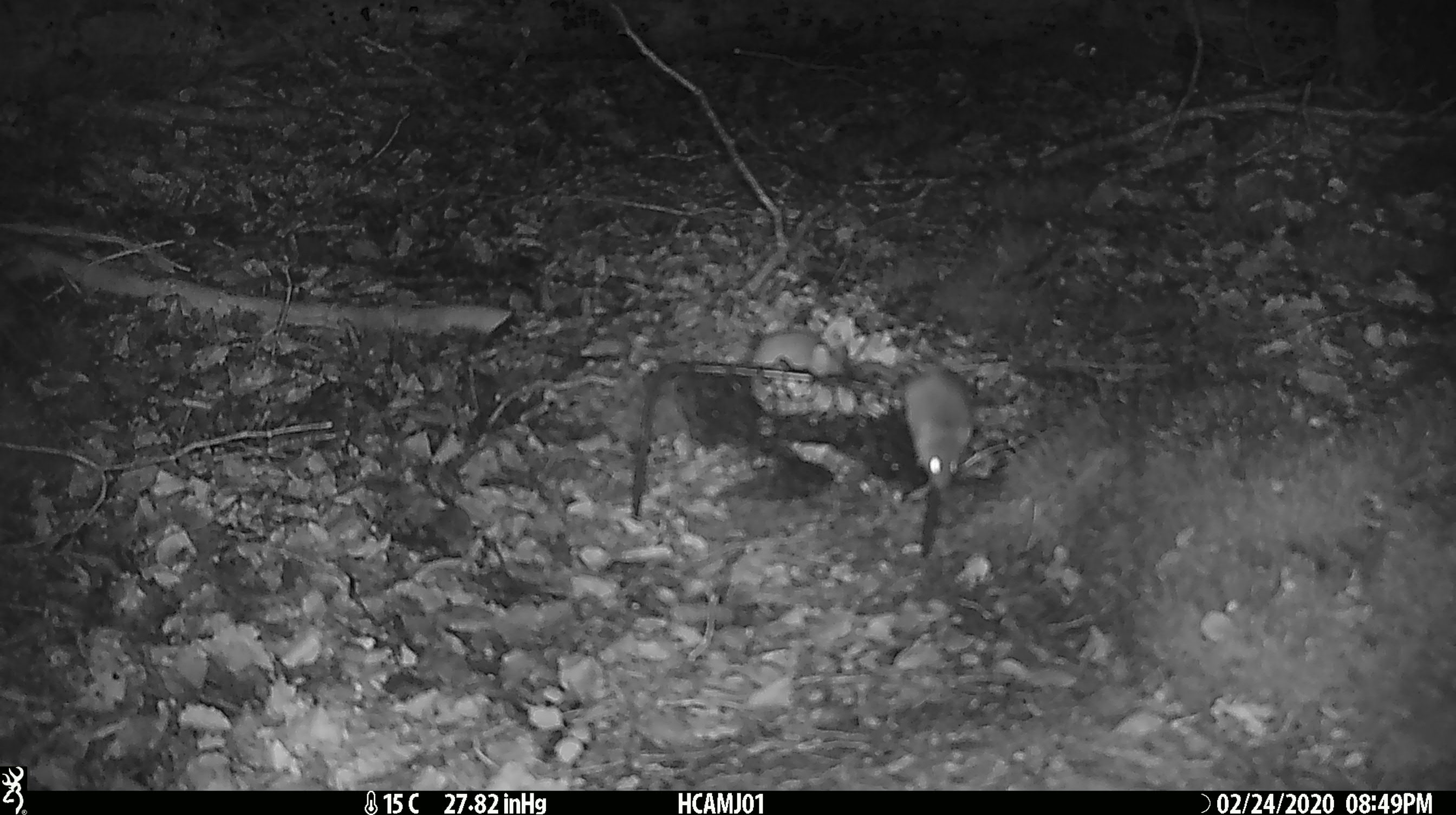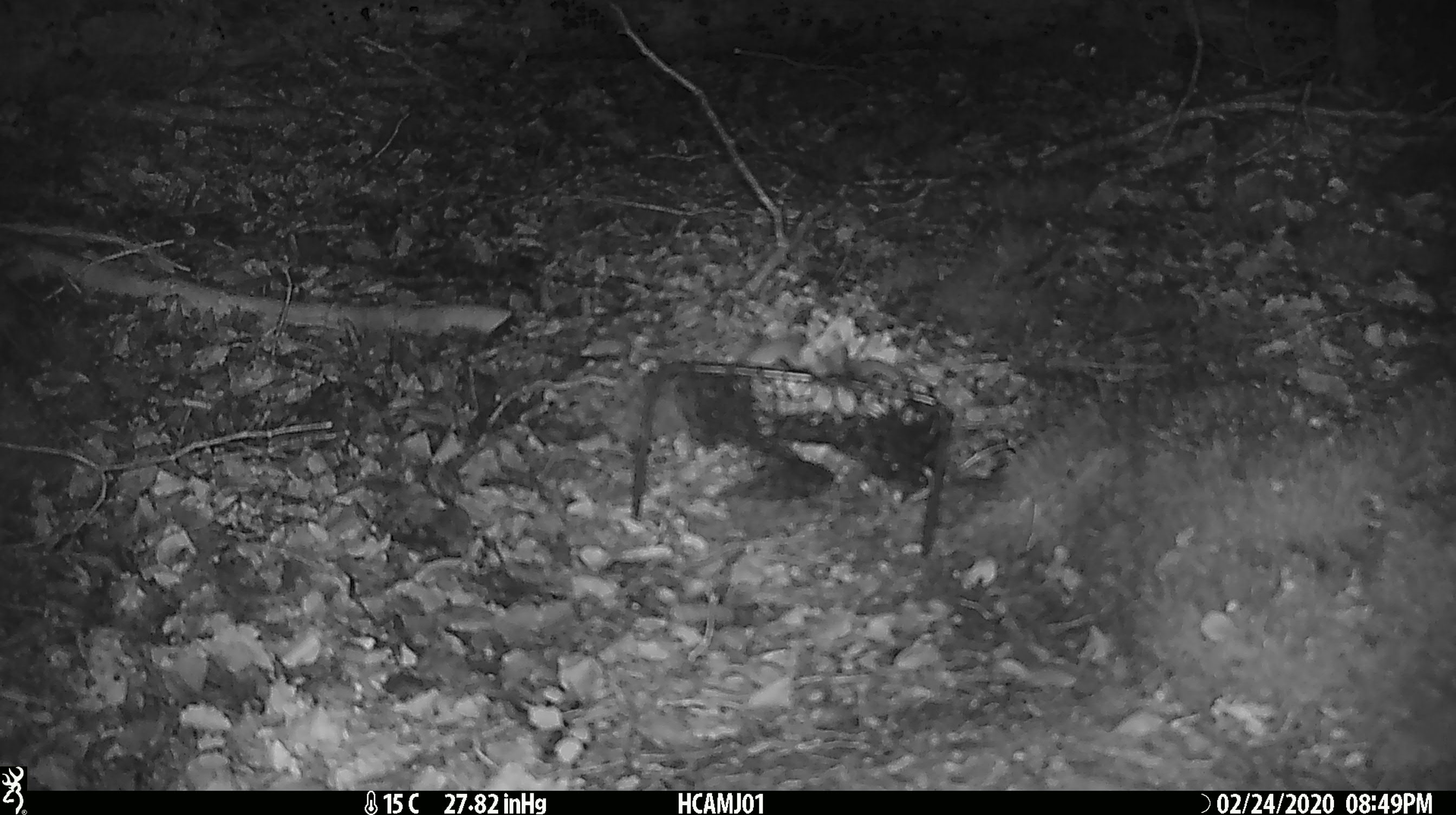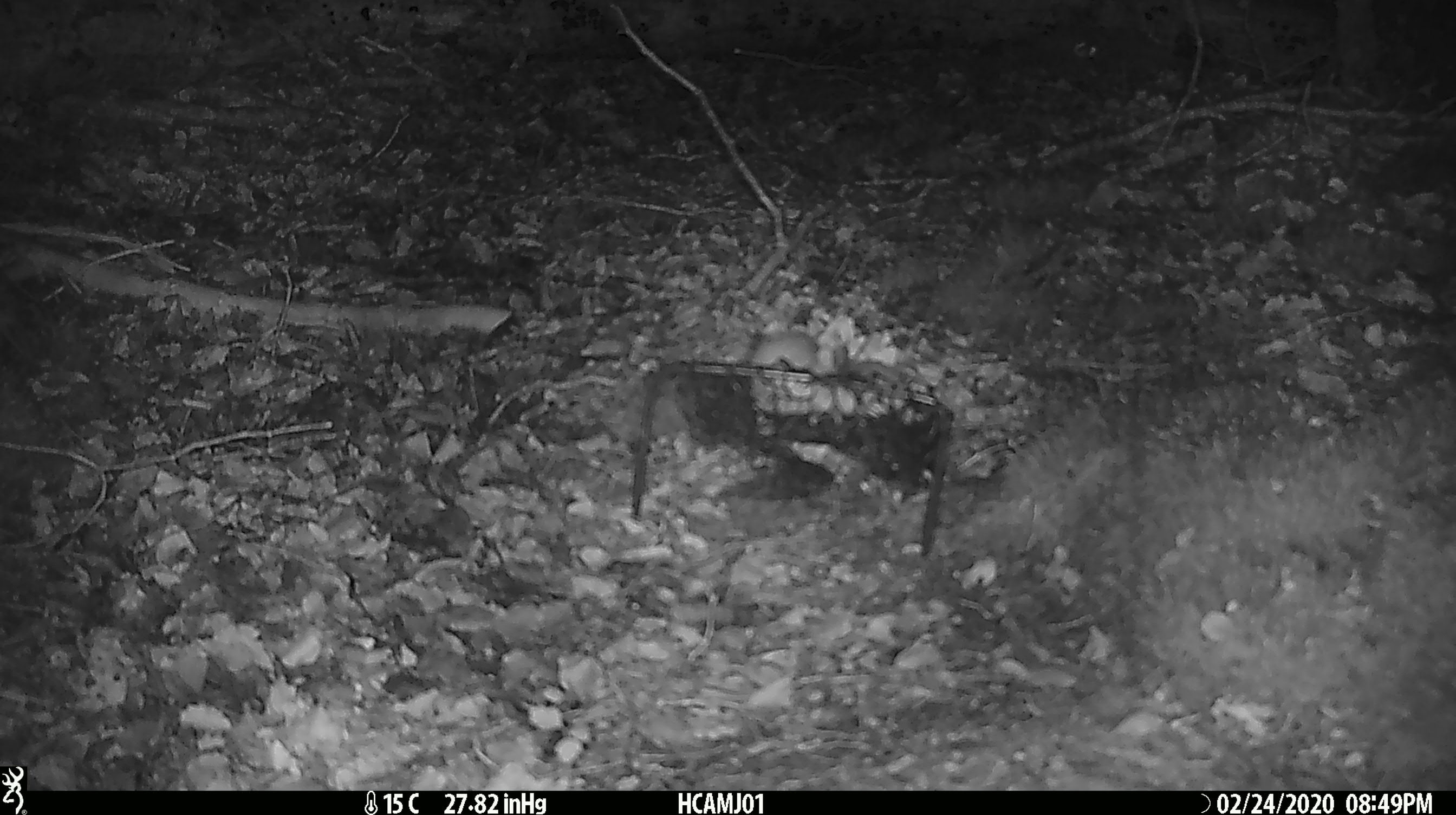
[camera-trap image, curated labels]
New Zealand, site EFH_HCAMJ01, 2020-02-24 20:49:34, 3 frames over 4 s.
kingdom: Animalia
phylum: Chordata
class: Mammalia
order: Rodentia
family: Muridae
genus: Mus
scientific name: Mus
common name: mouse